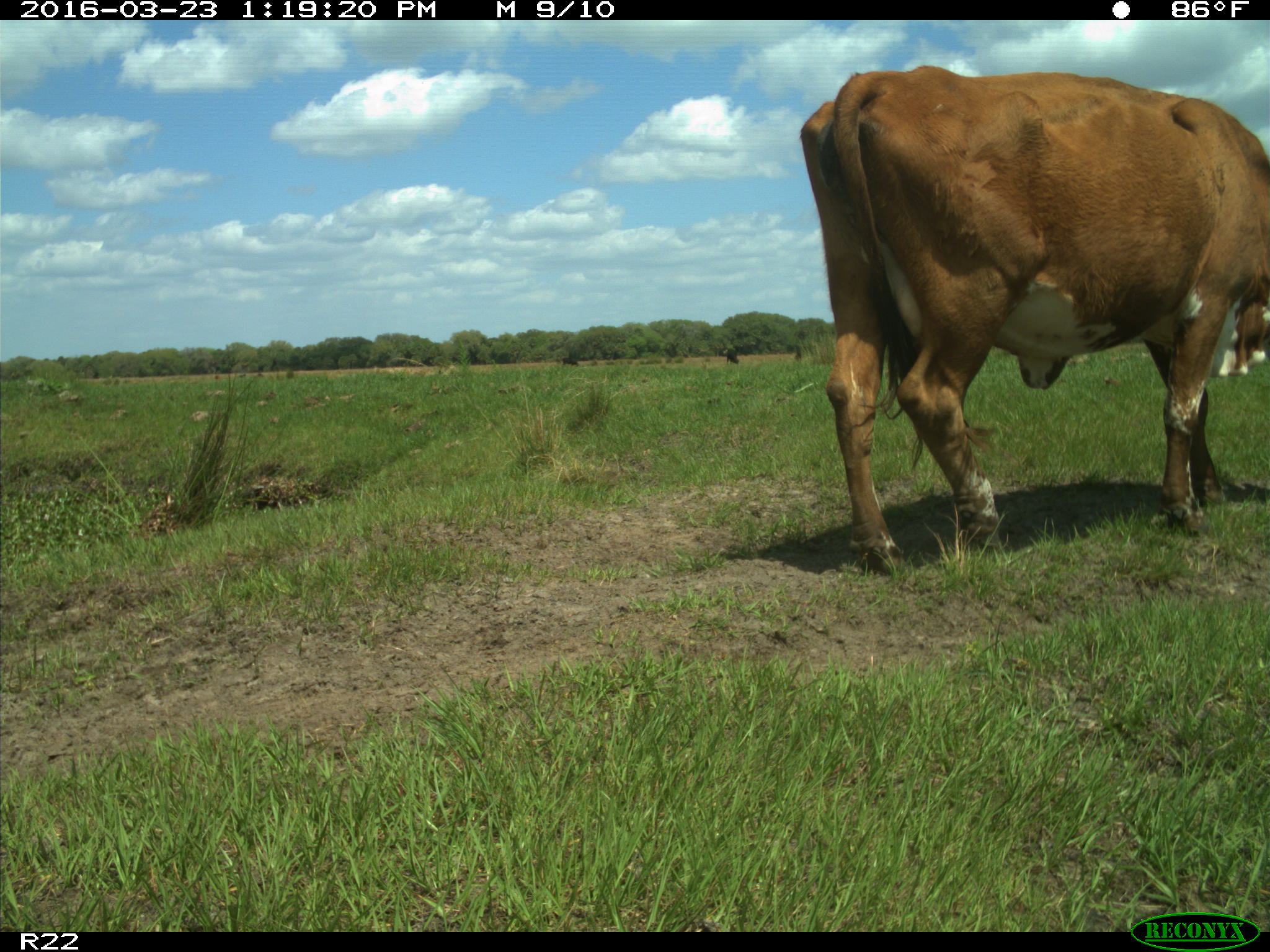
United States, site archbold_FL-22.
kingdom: Animalia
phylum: Chordata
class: Mammalia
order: Artiodactyla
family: Bovidae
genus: Bos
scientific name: Bos taurus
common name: domestic cow